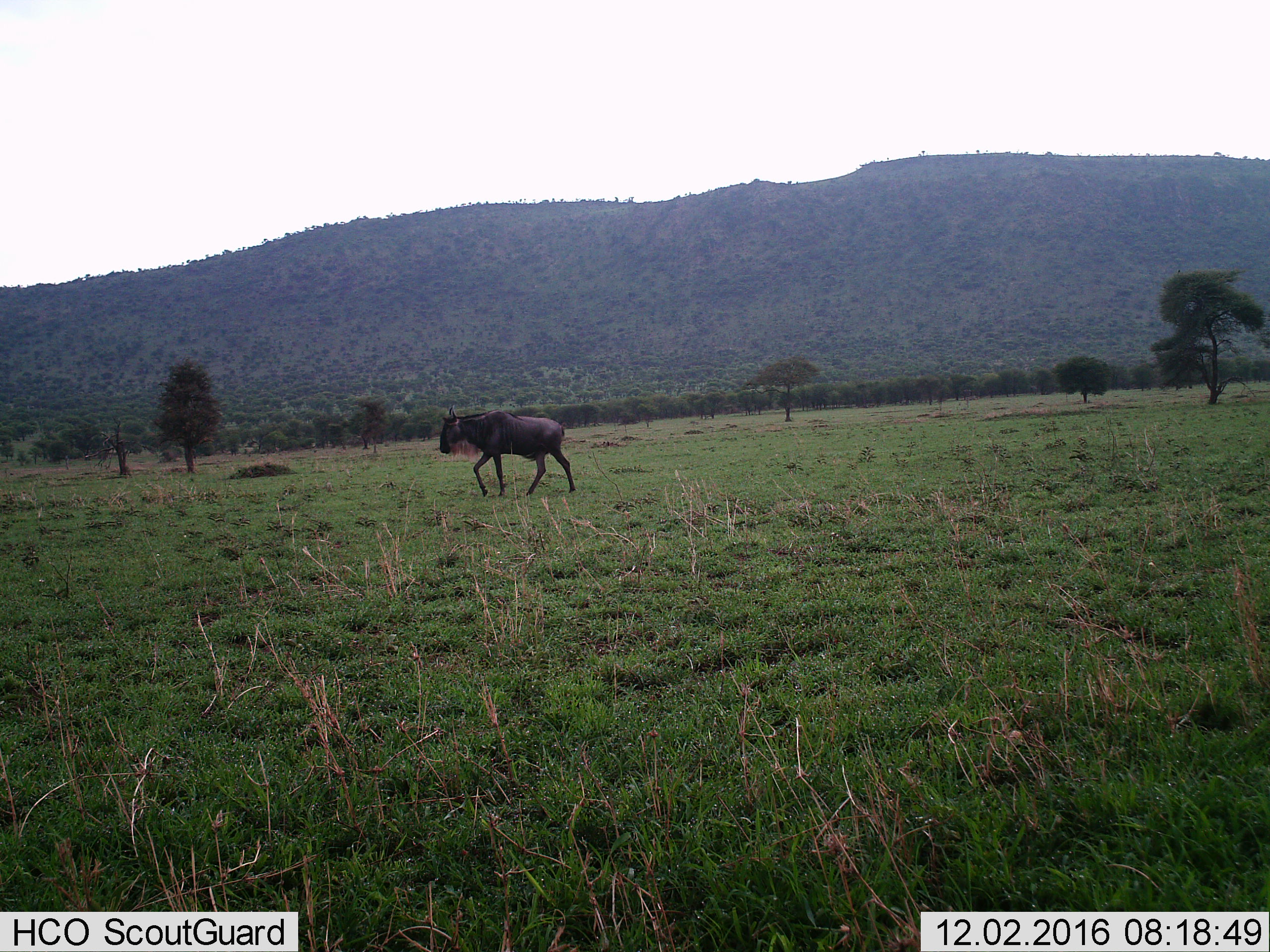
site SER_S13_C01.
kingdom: Animalia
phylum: Chordata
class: Mammalia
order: Artiodactyla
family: Bovidae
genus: Connochaetes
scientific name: Connochaetes taurinus taurinus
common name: blue wildebeest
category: wildebeestblue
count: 1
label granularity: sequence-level